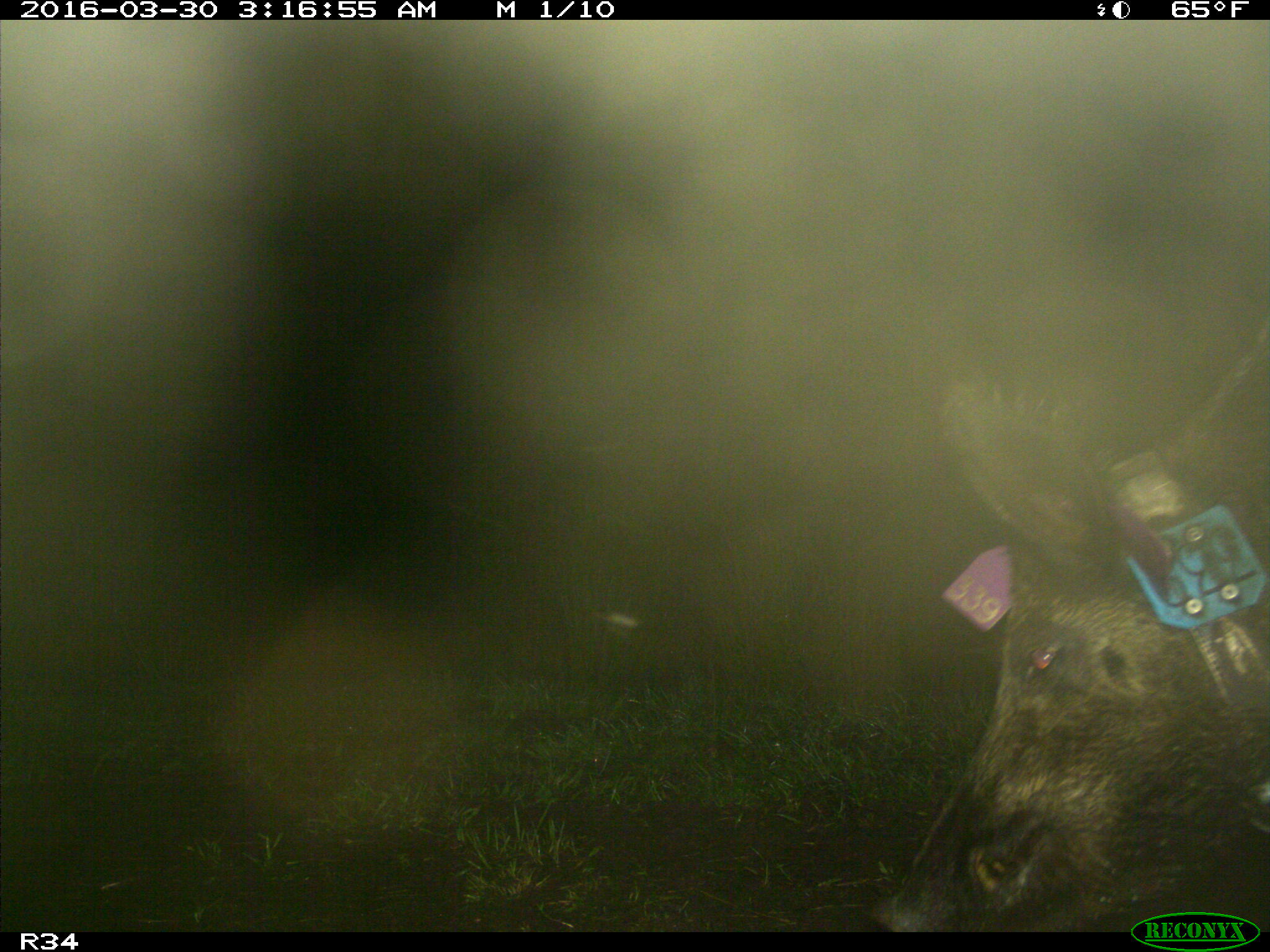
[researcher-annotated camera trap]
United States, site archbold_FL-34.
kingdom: Animalia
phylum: Chordata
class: Mammalia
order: Artiodactyla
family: Suidae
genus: Sus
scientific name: Sus scrofa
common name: wild boar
Sus scrofa (wild boar).